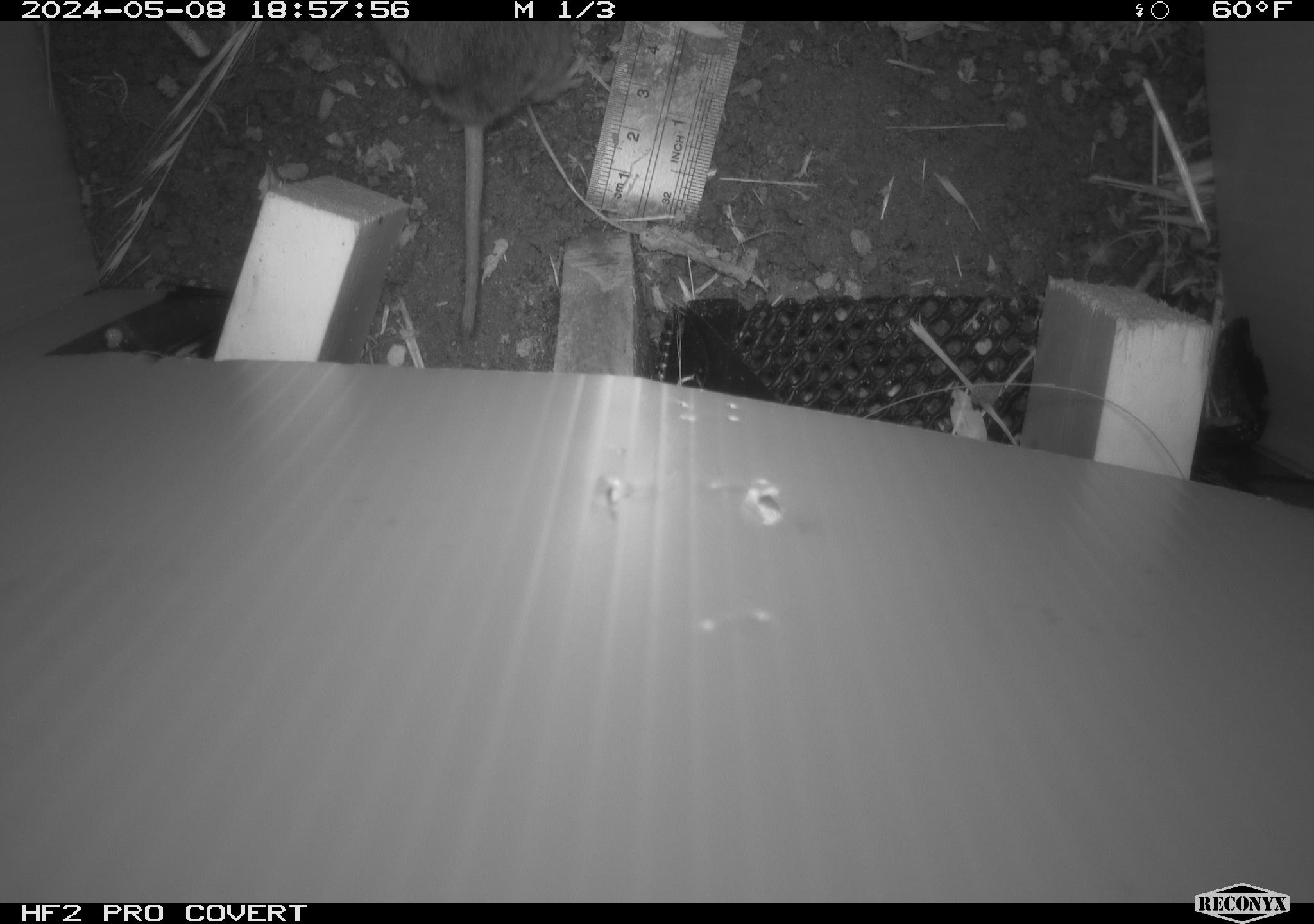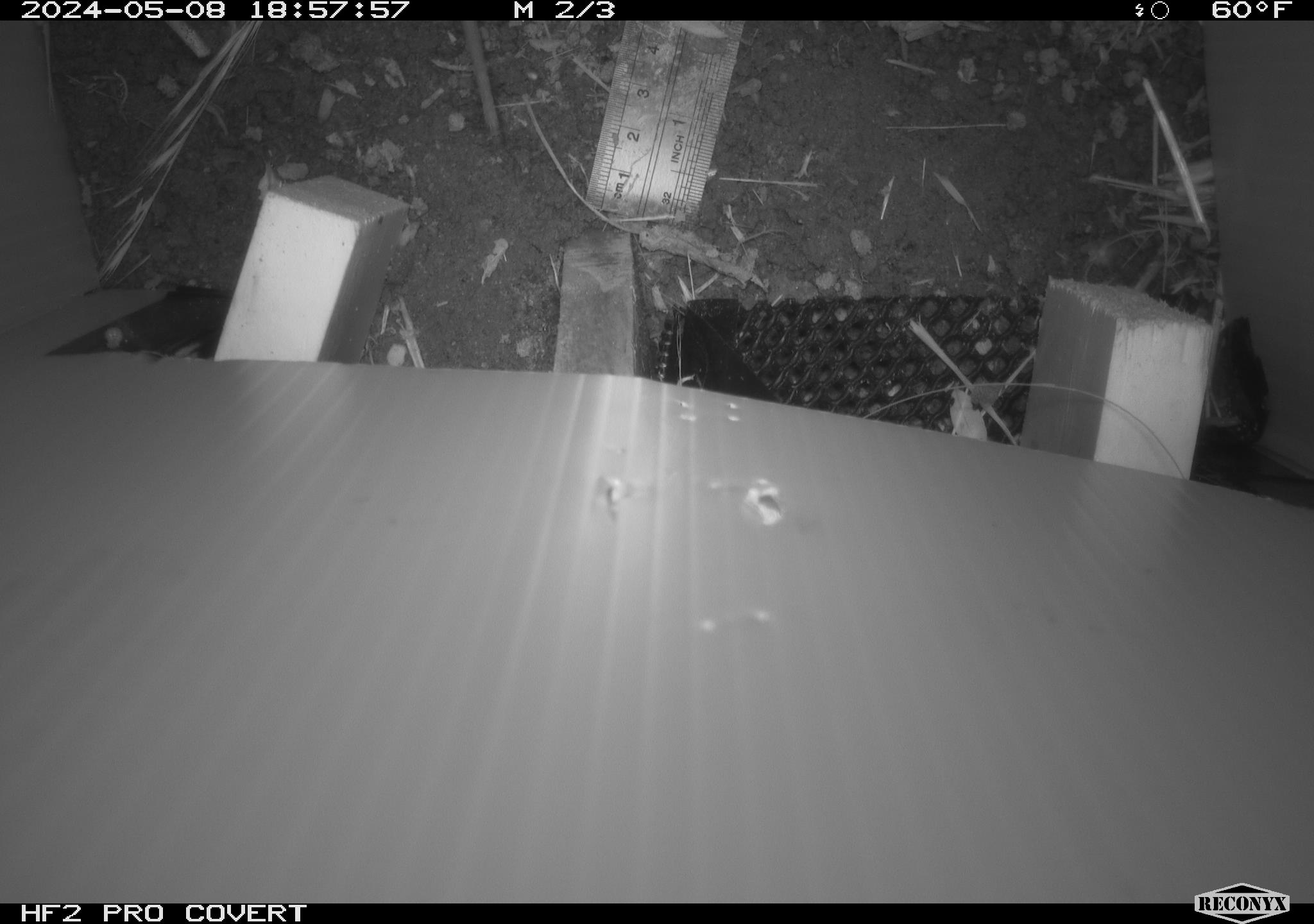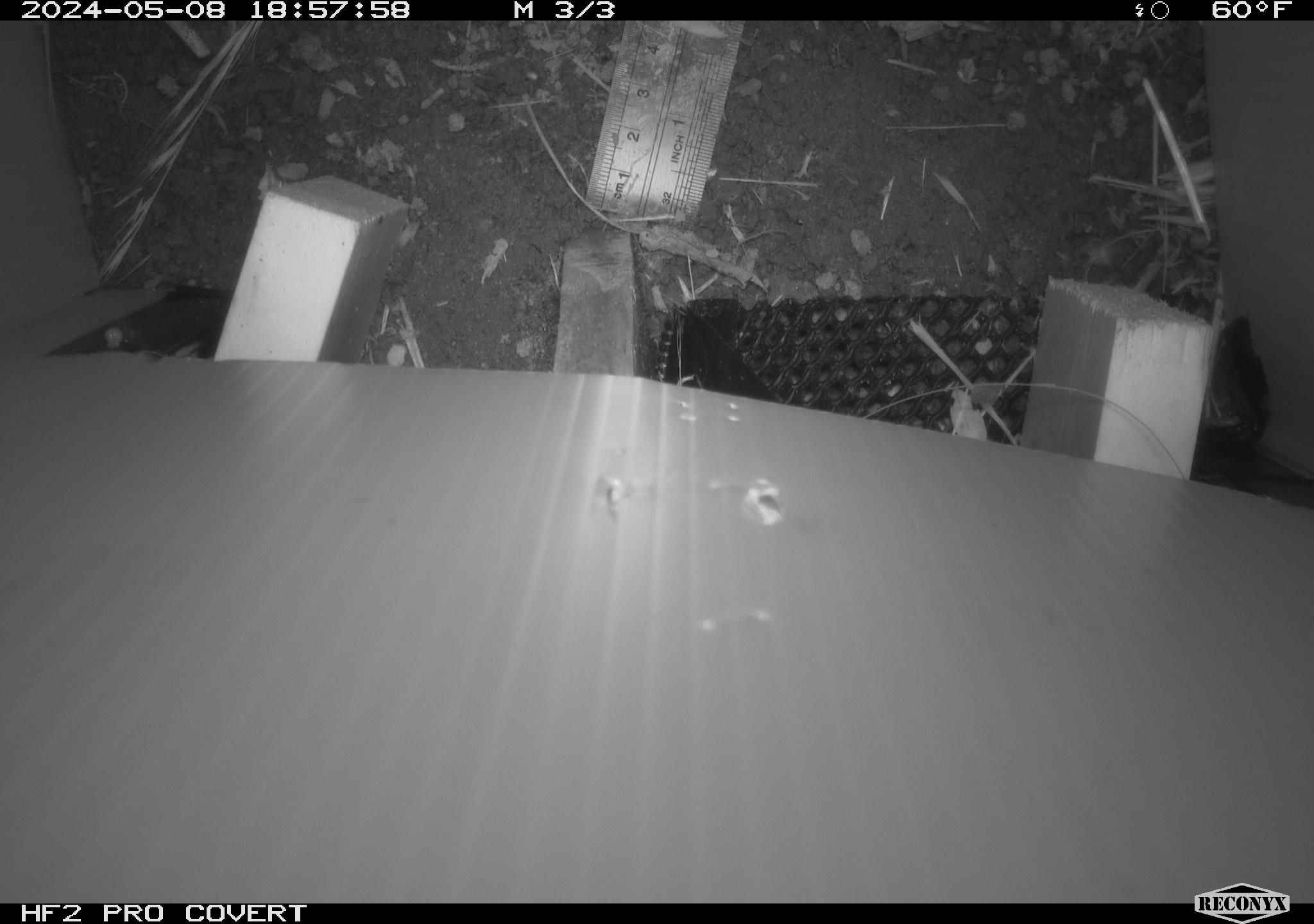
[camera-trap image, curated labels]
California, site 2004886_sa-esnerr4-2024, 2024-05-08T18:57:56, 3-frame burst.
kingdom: Animalia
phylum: Chordata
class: Mammalia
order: Rodentia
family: Cricetidae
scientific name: Cricetidae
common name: hamsters, voles, lemmings, and allies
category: cricetidae family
Cricetidae family (hamsters, voles, lemmings, and allies) (Cricetidae).